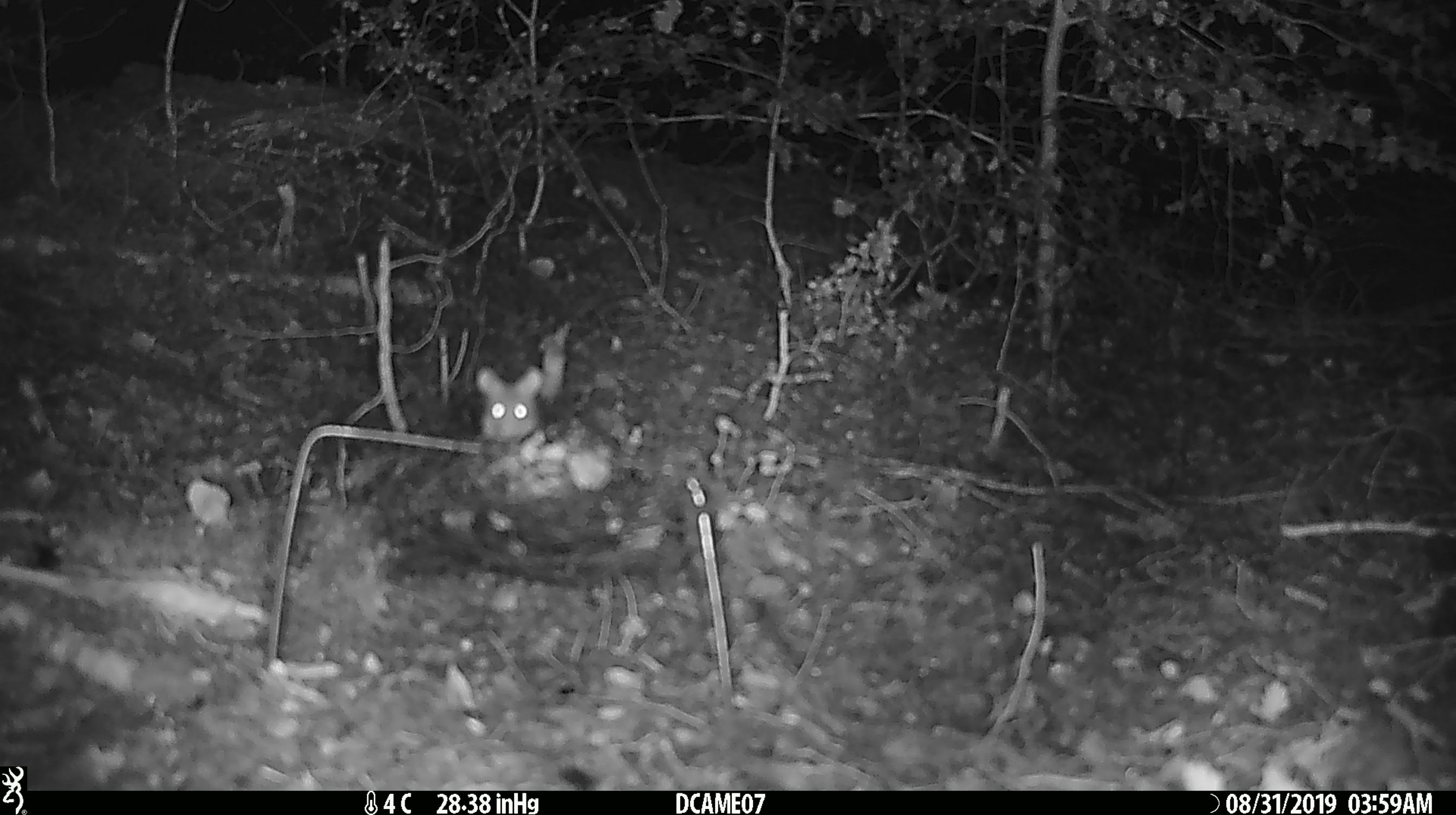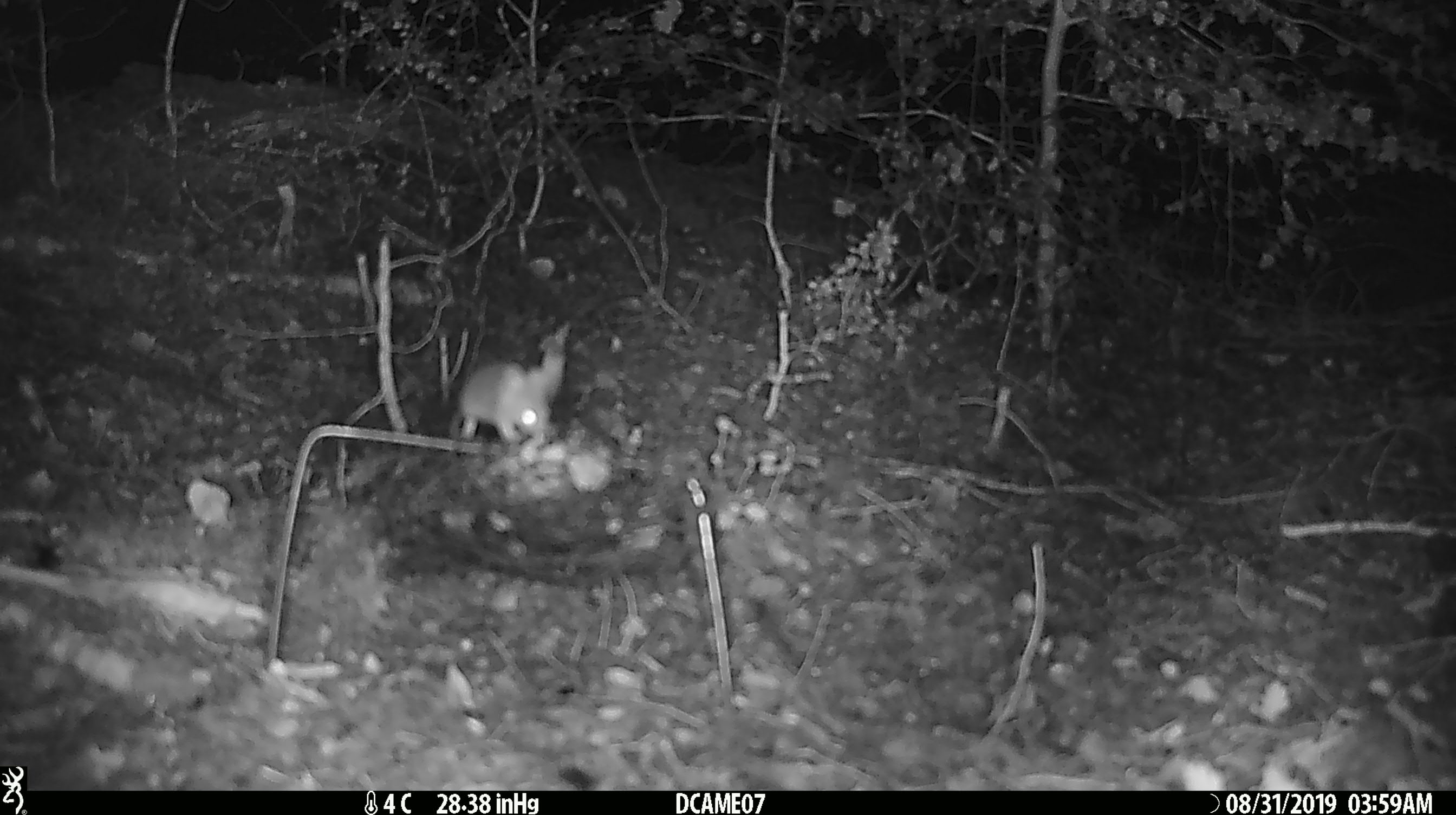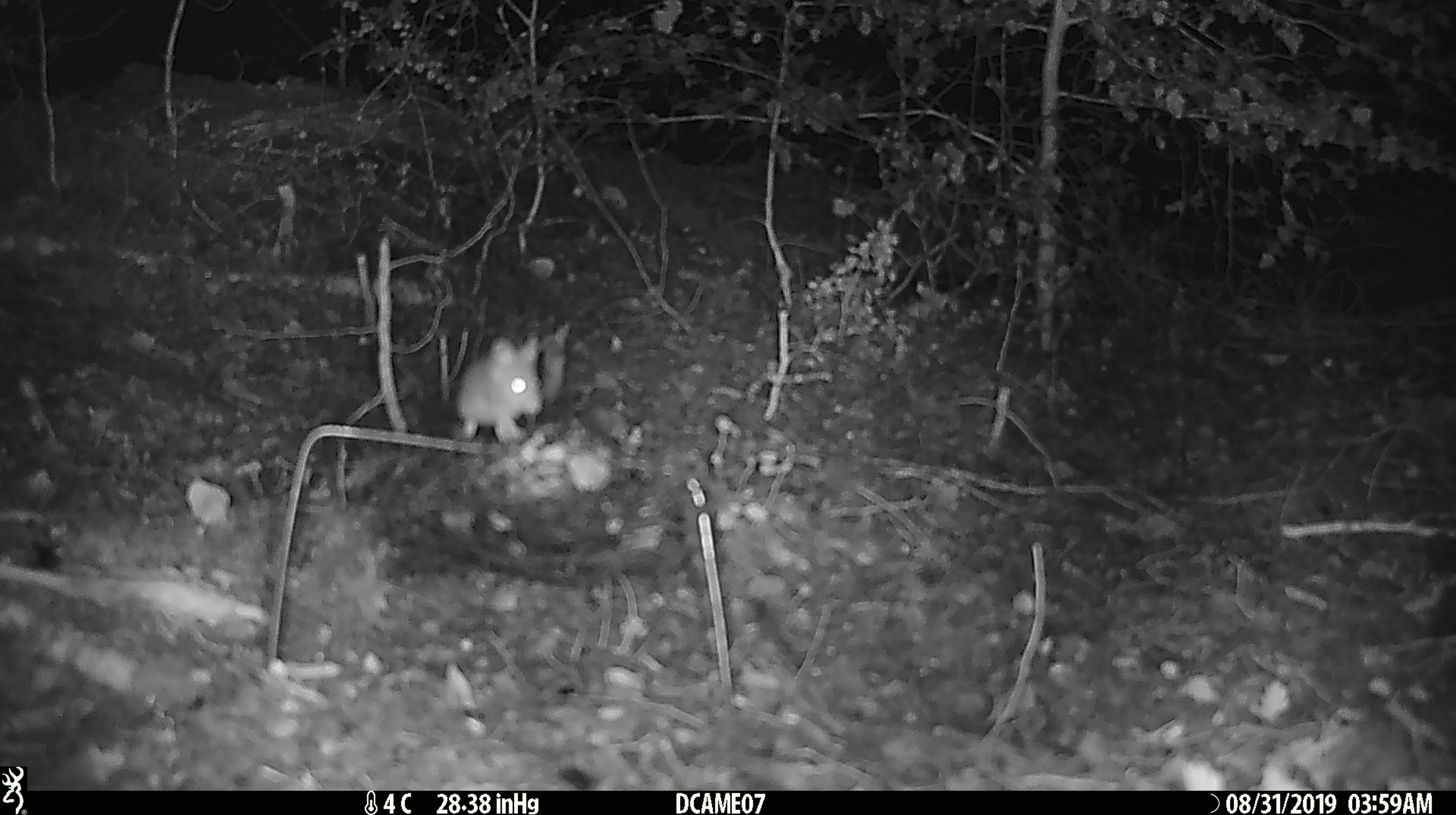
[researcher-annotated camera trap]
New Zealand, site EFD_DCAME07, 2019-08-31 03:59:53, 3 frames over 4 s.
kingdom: Animalia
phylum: Chordata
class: Mammalia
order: Rodentia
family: Muridae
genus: Mus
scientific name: Mus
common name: mouse